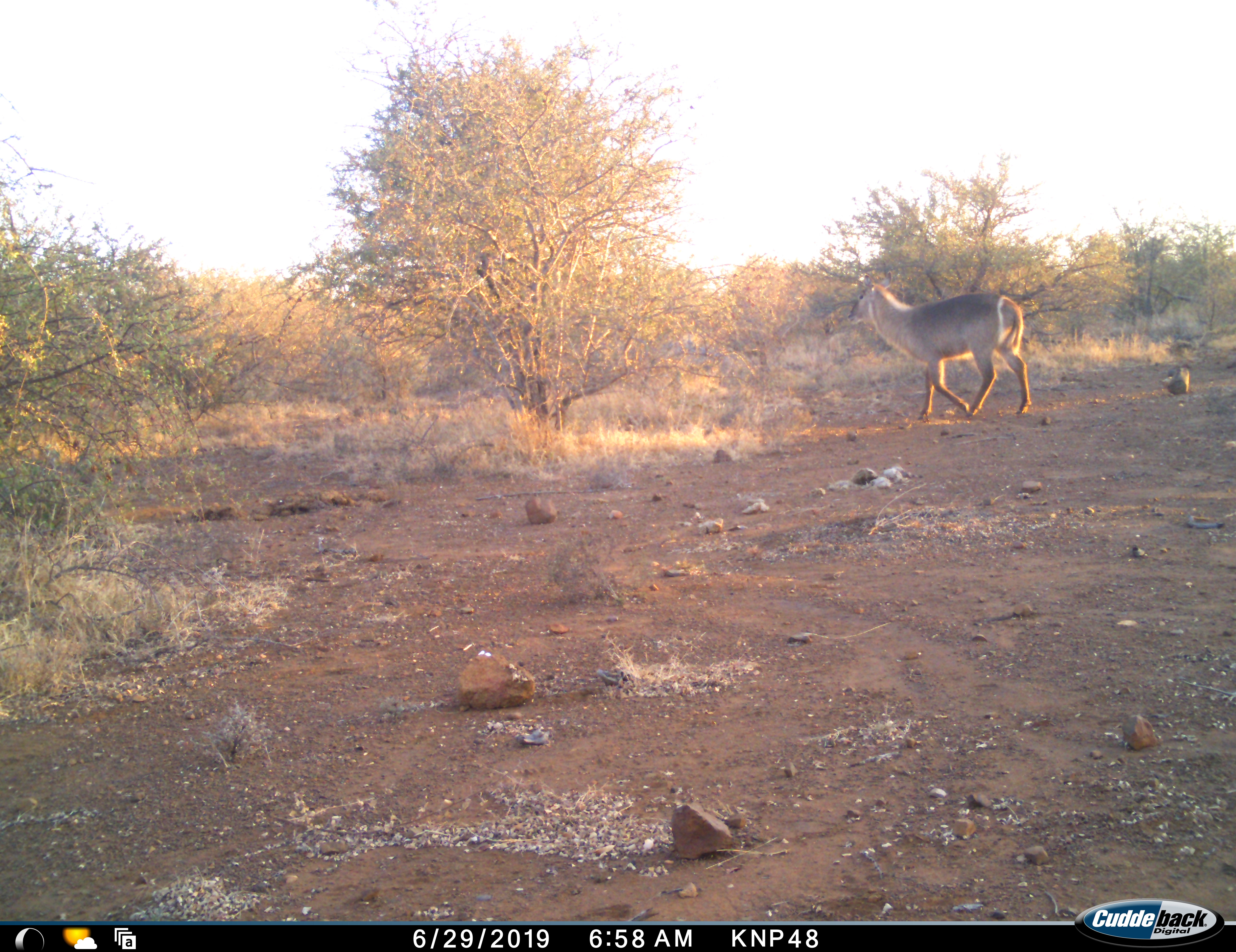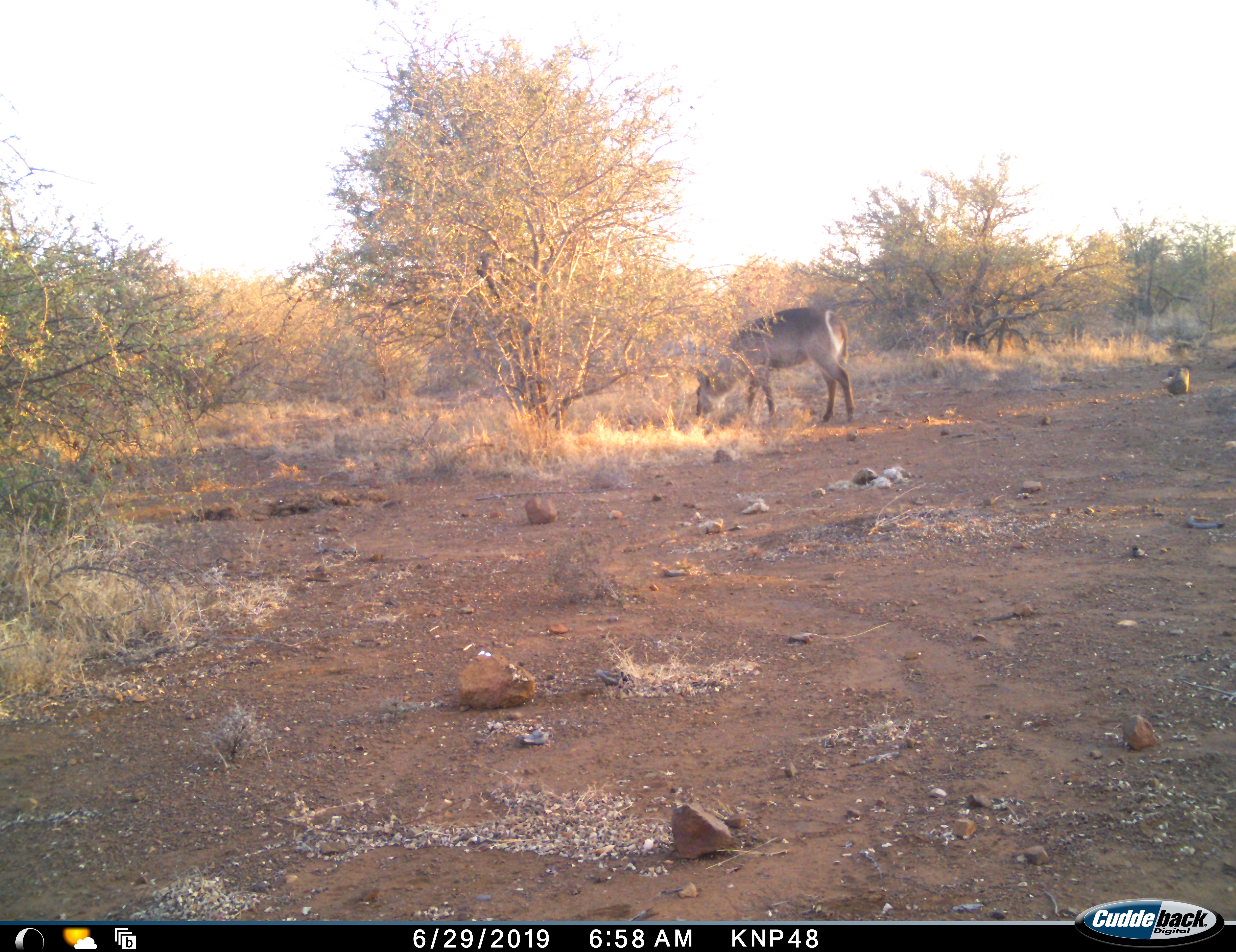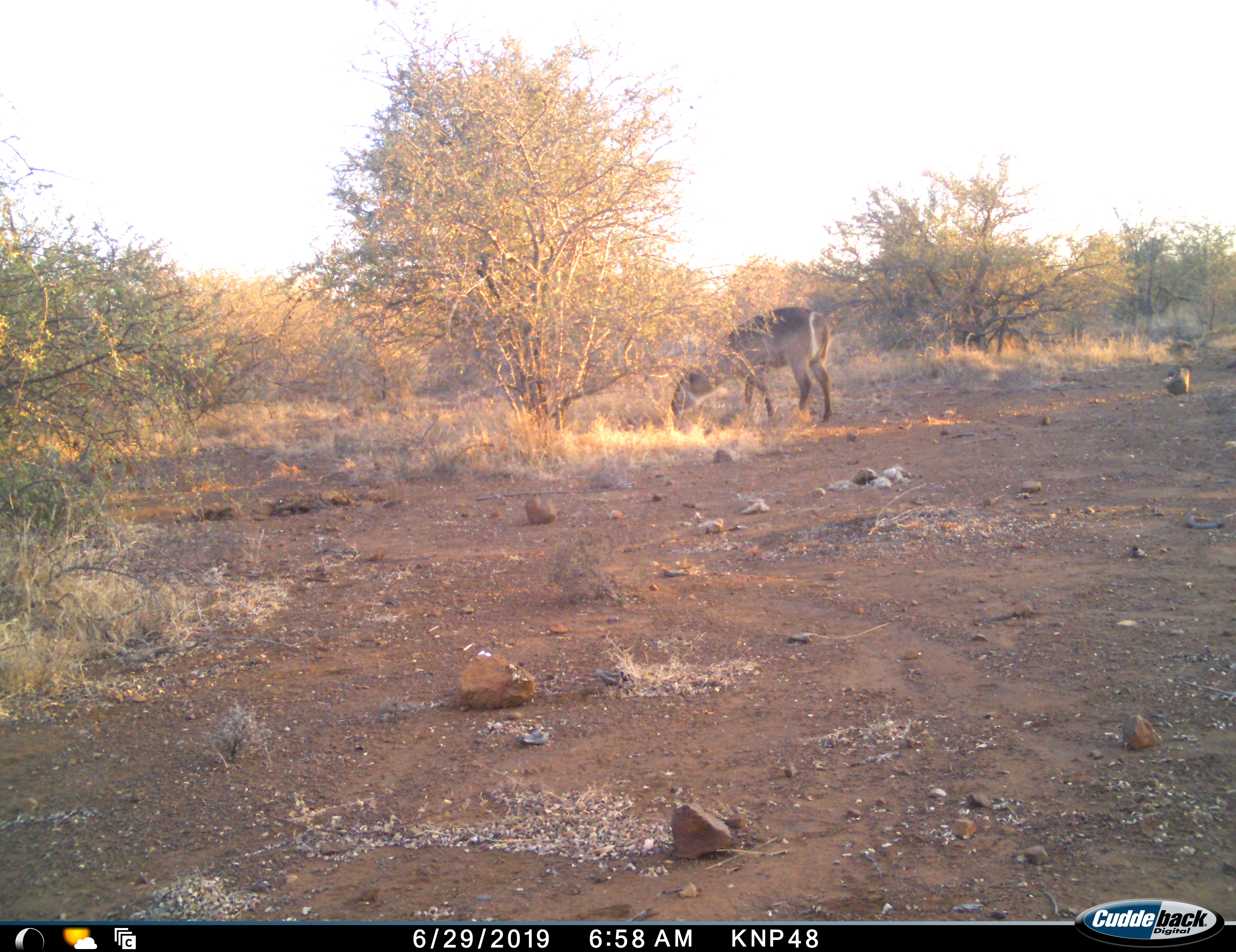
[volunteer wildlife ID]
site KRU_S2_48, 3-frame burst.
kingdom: Animalia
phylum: Chordata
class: Mammalia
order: Artiodactyla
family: Bovidae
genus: Kobus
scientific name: Kobus ellipsiprymnus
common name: waterbuck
Waterbuck (Kobus ellipsiprymnus), count 1. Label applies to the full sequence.